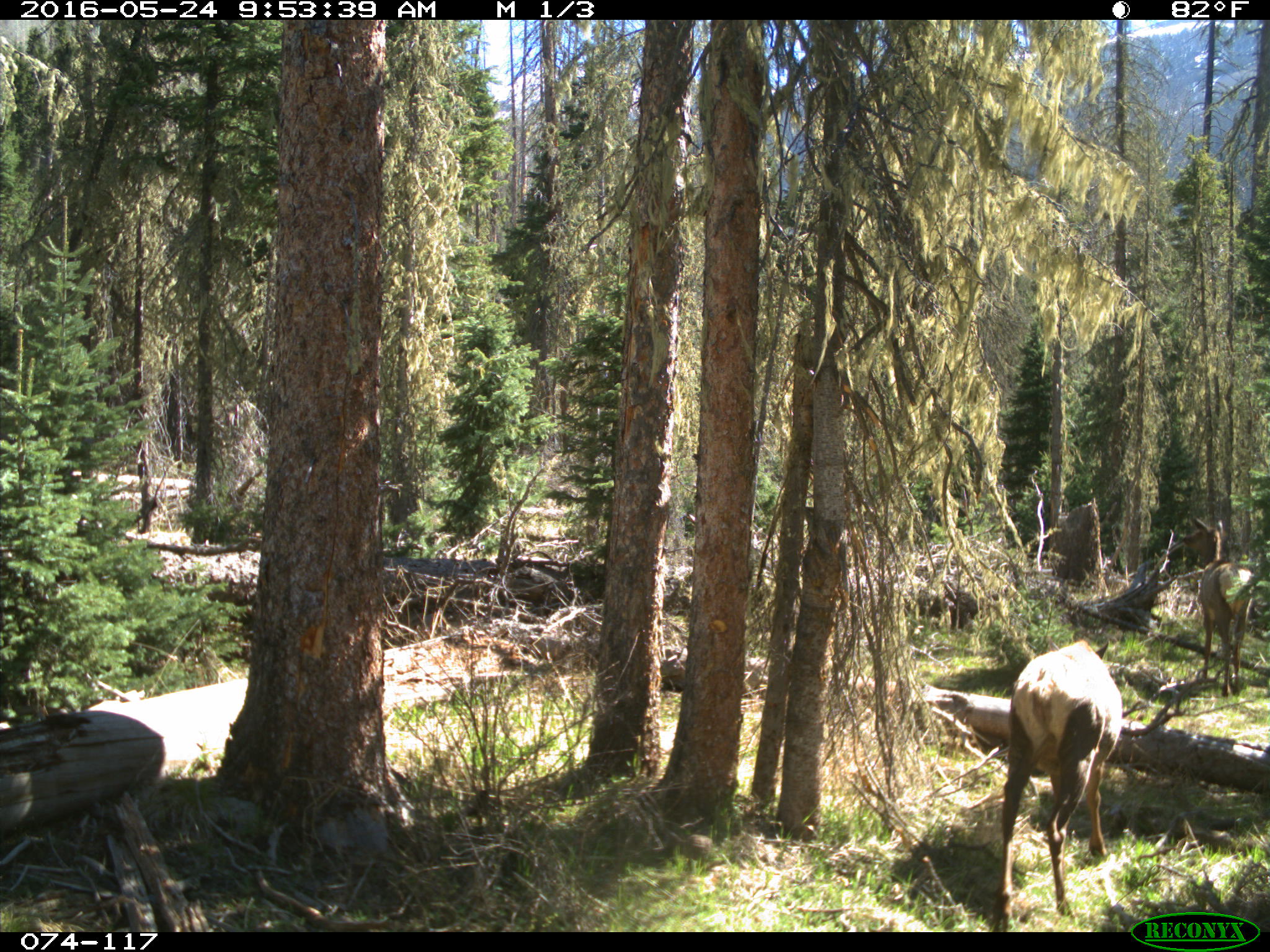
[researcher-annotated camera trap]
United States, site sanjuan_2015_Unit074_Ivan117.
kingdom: Animalia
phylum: Chordata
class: Mammalia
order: Artiodactyla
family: Cervidae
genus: Cervus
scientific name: Cervus elaphus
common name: red deer